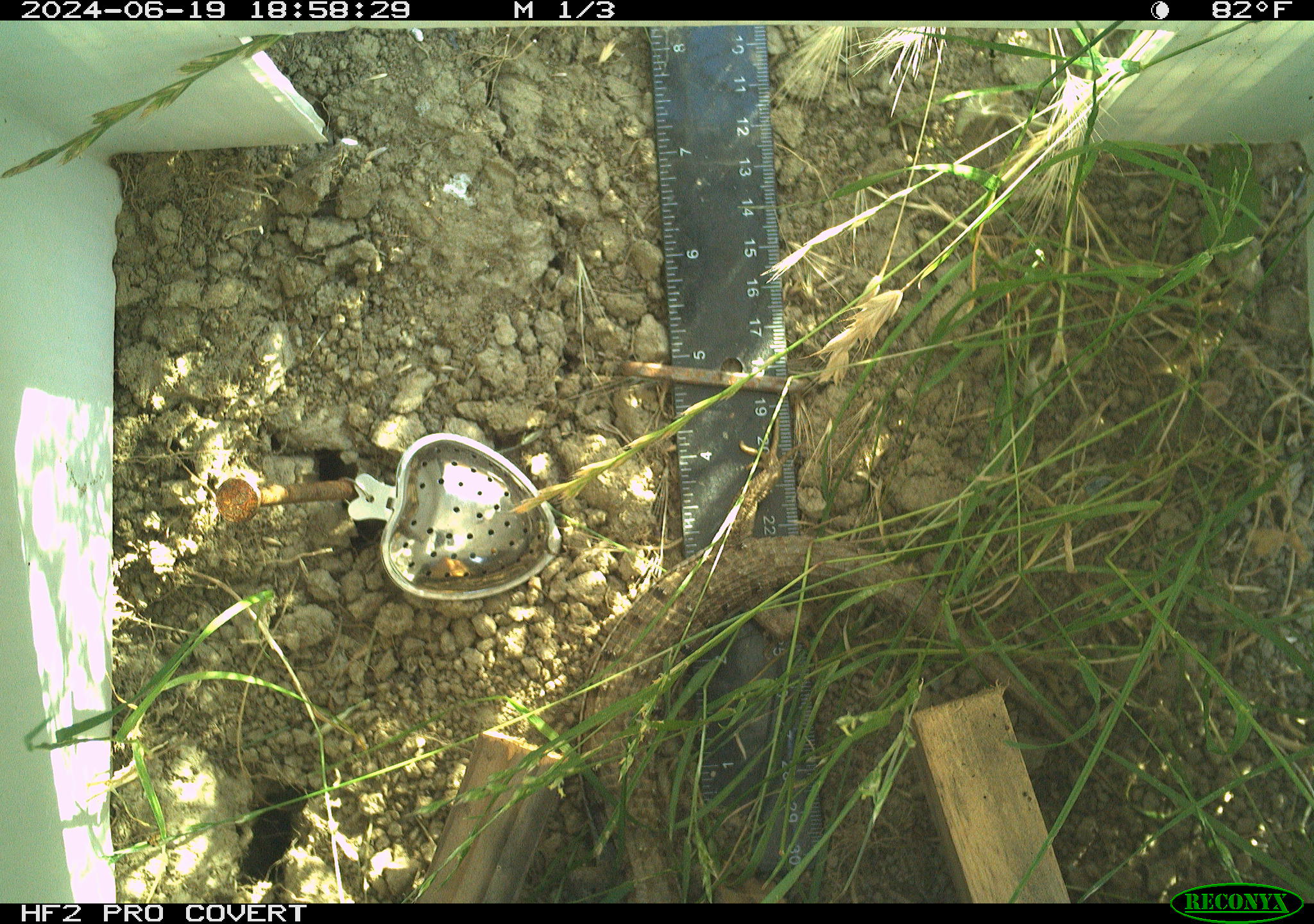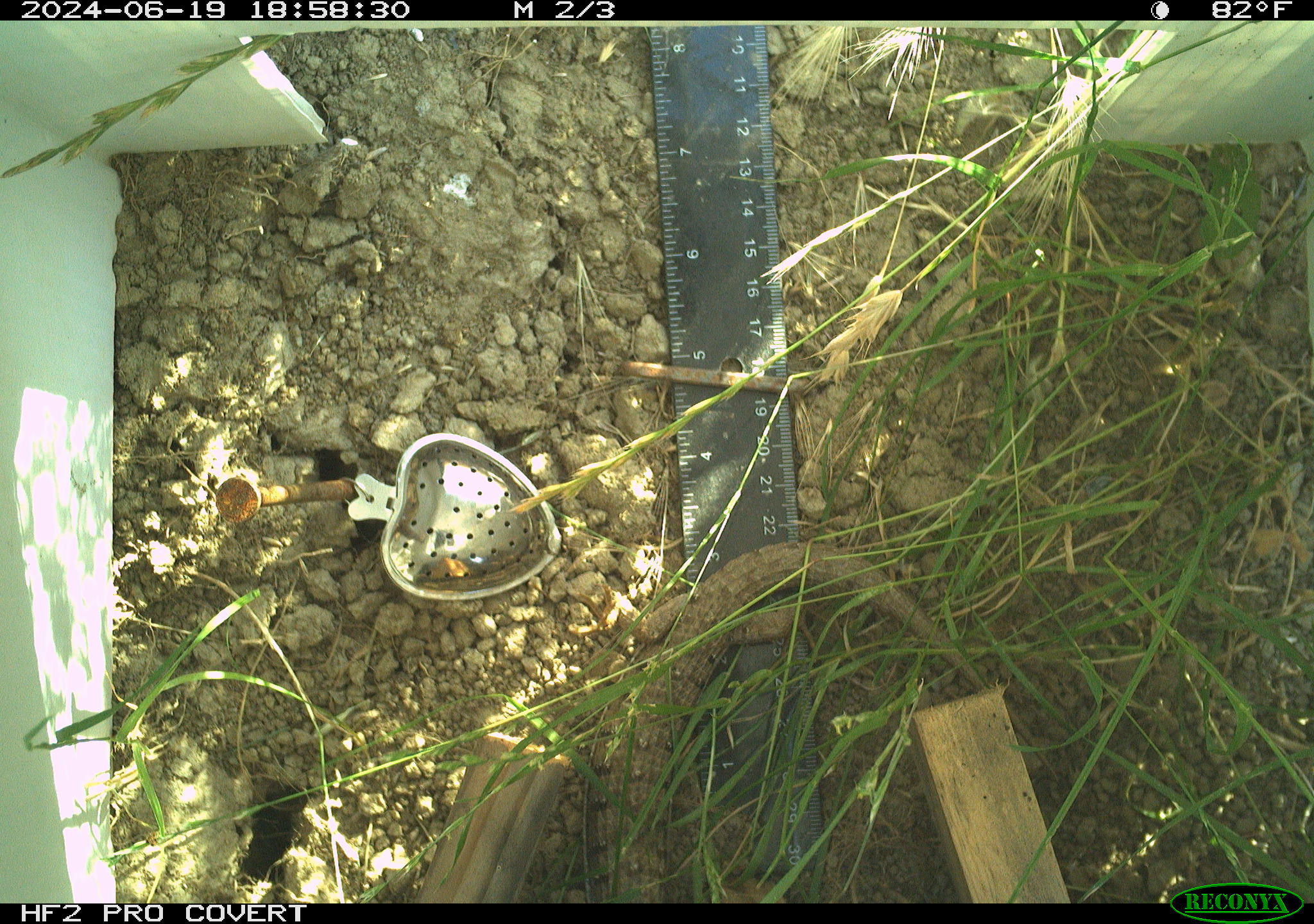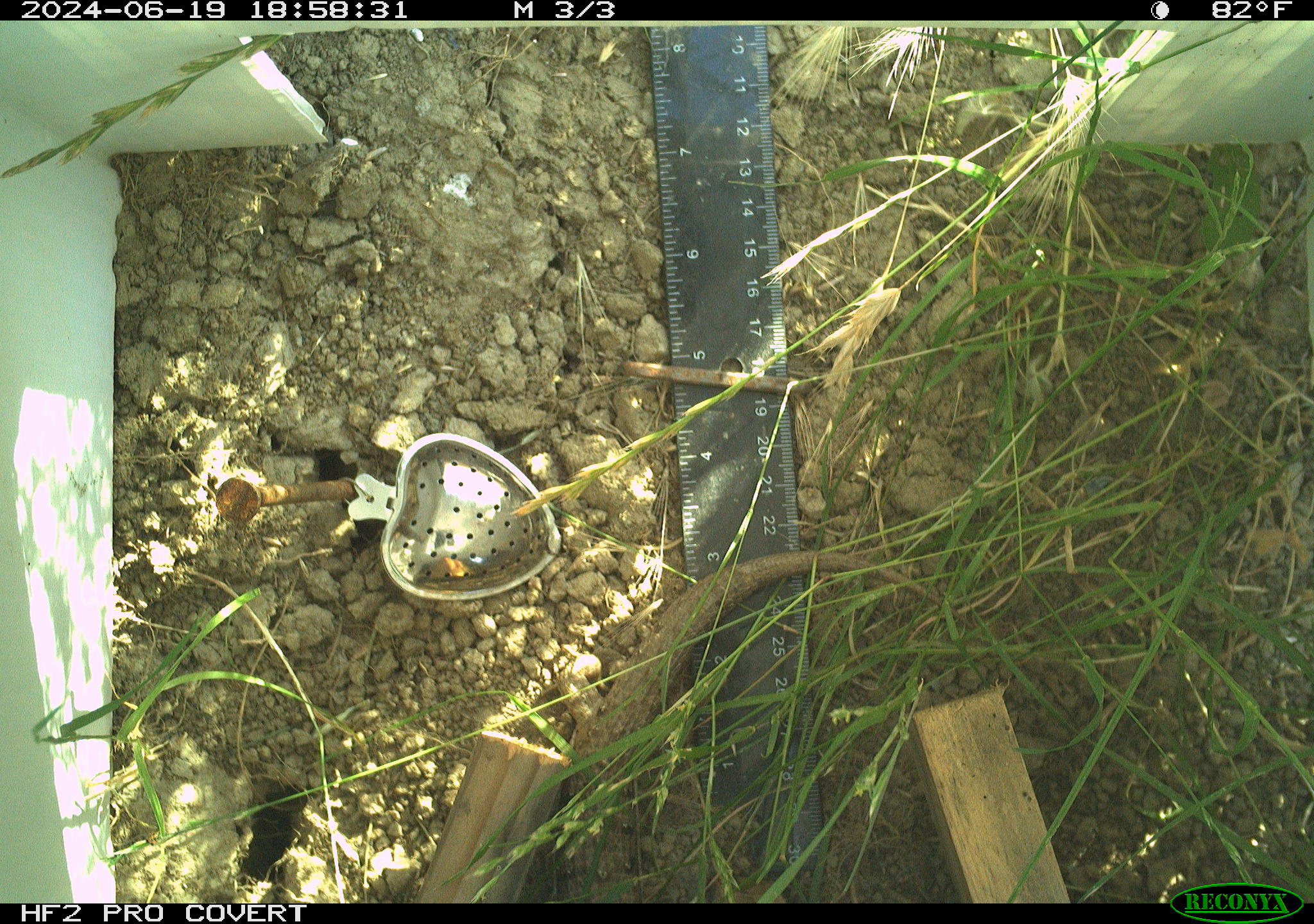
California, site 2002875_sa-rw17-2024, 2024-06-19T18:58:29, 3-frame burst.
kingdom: Animalia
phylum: Chordata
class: Reptilia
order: Squamata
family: Anguidae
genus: Elgaria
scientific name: Elgaria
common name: alligator lizards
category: elgaria species